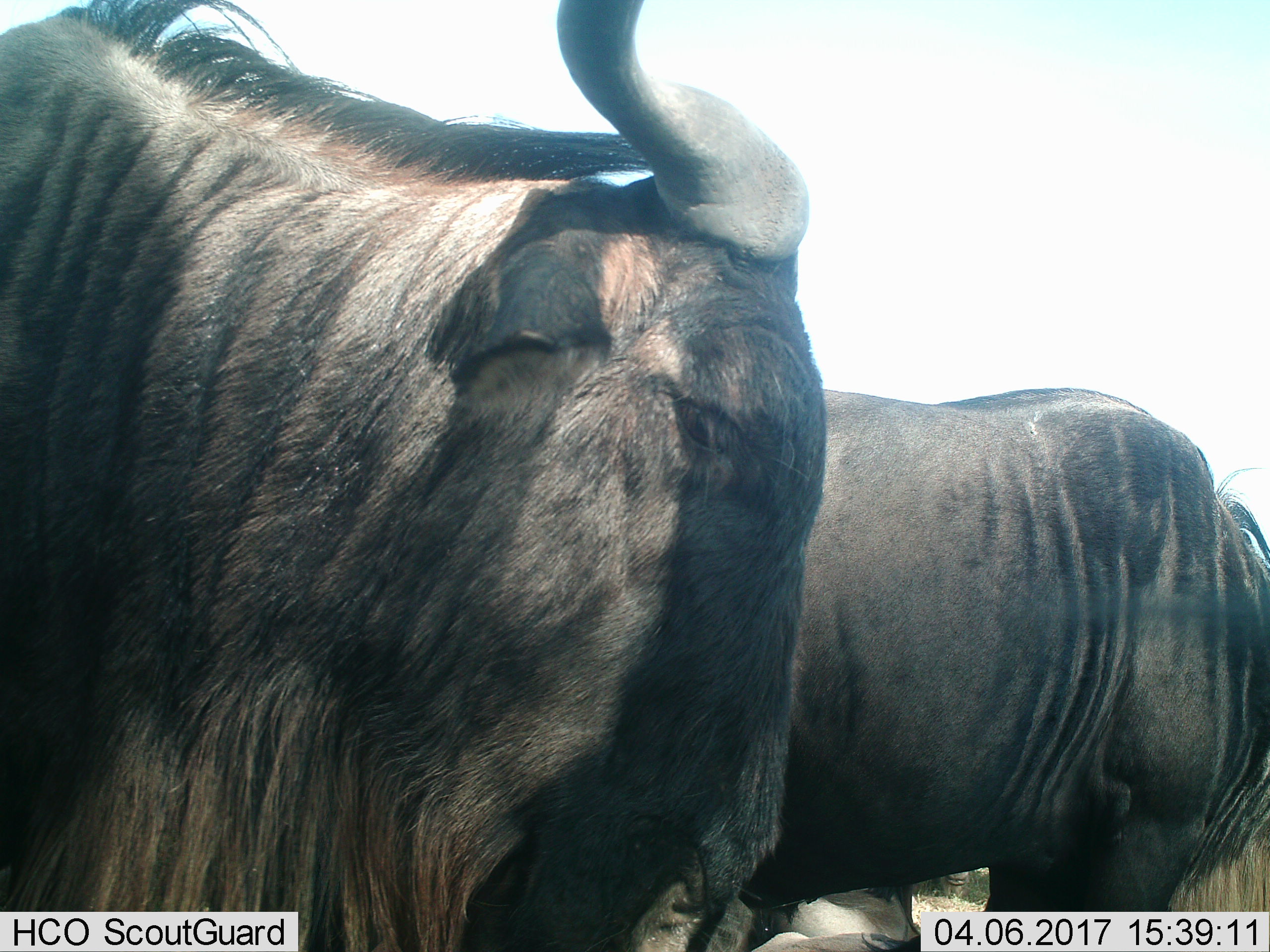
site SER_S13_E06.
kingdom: Animalia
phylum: Chordata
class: Mammalia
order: Artiodactyla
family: Bovidae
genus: Connochaetes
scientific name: Connochaetes taurinus taurinus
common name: blue wildebeest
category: wildebeestblue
Wildebeestblue (blue wildebeest) (Connochaetes taurinus taurinus), count 2. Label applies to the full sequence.